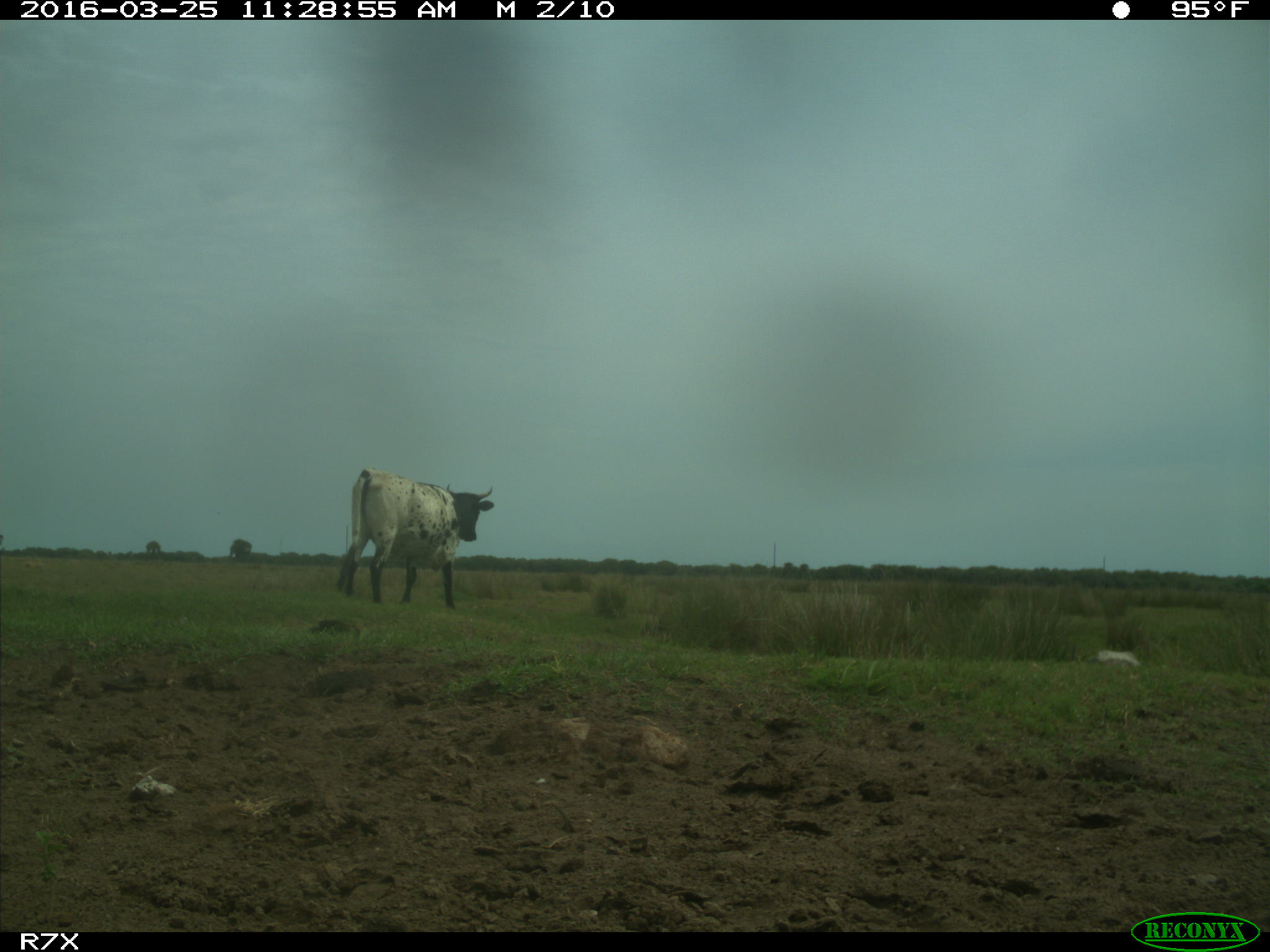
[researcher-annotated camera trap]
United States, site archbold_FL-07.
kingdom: Animalia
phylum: Chordata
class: Mammalia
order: Artiodactyla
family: Bovidae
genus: Bos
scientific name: Bos taurus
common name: domestic cow